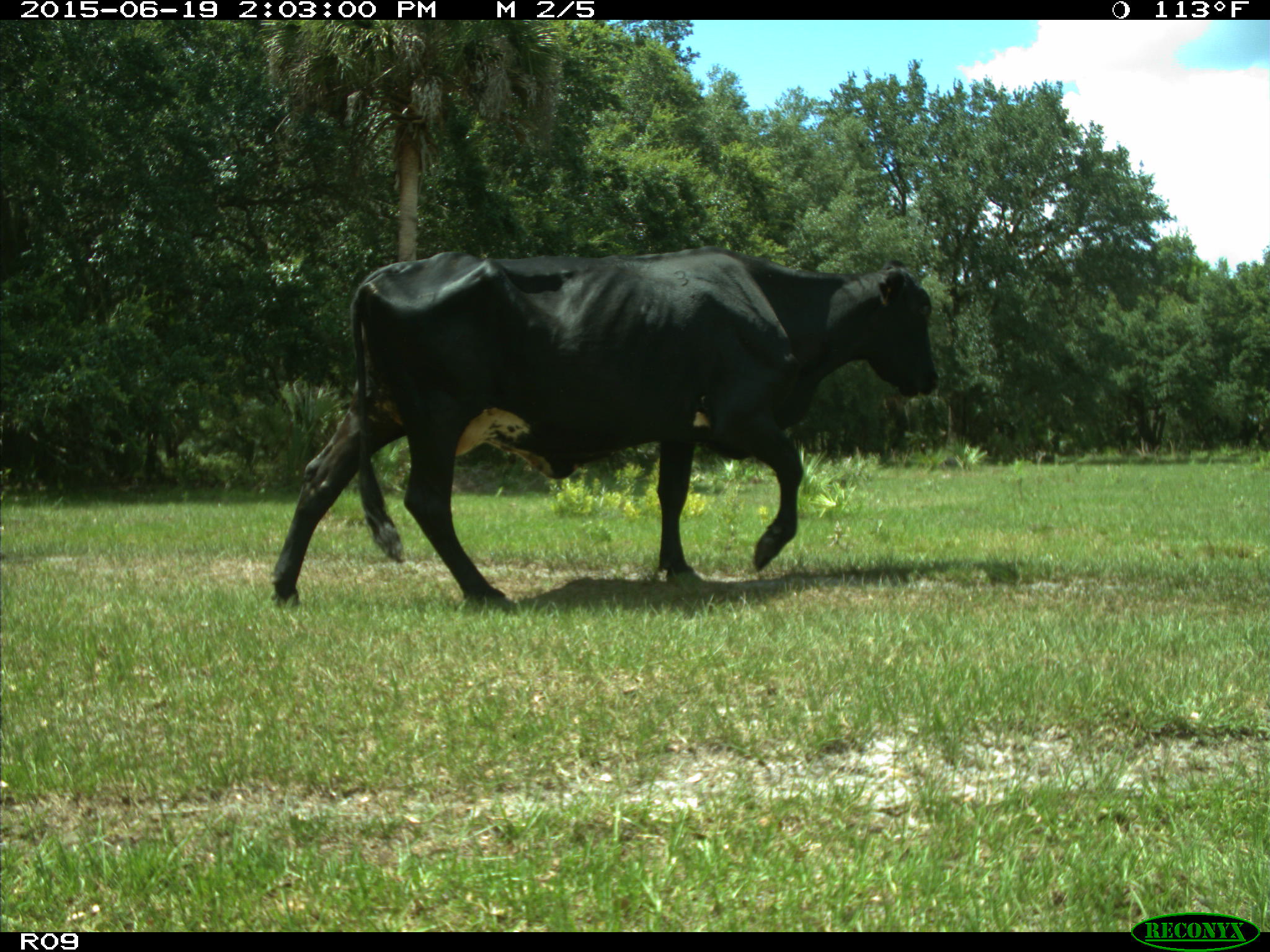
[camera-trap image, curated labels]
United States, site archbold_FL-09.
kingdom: Animalia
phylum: Chordata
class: Mammalia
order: Artiodactyla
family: Bovidae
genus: Bos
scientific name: Bos taurus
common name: domestic cow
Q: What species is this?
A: Bos taurus (domestic cow).